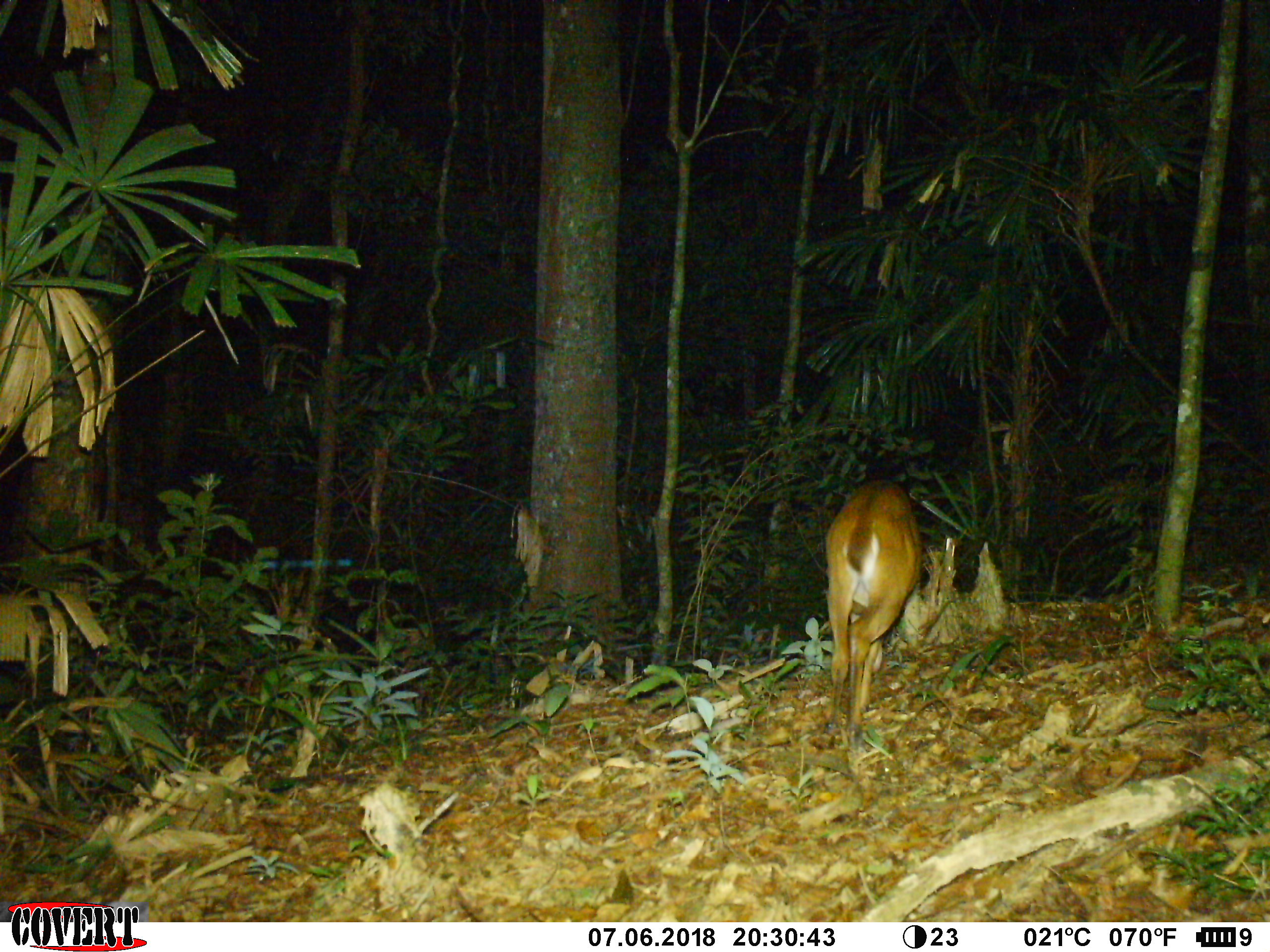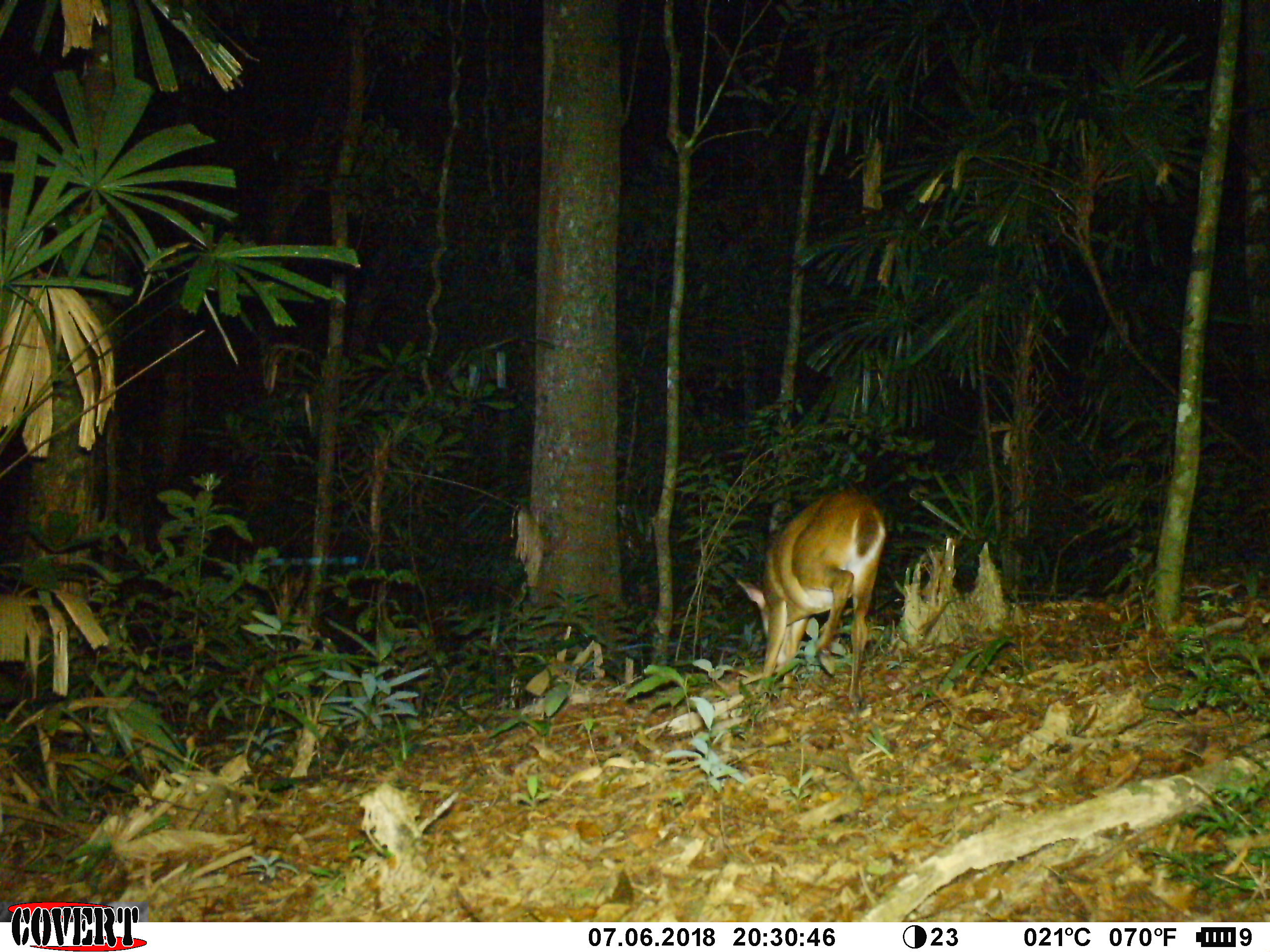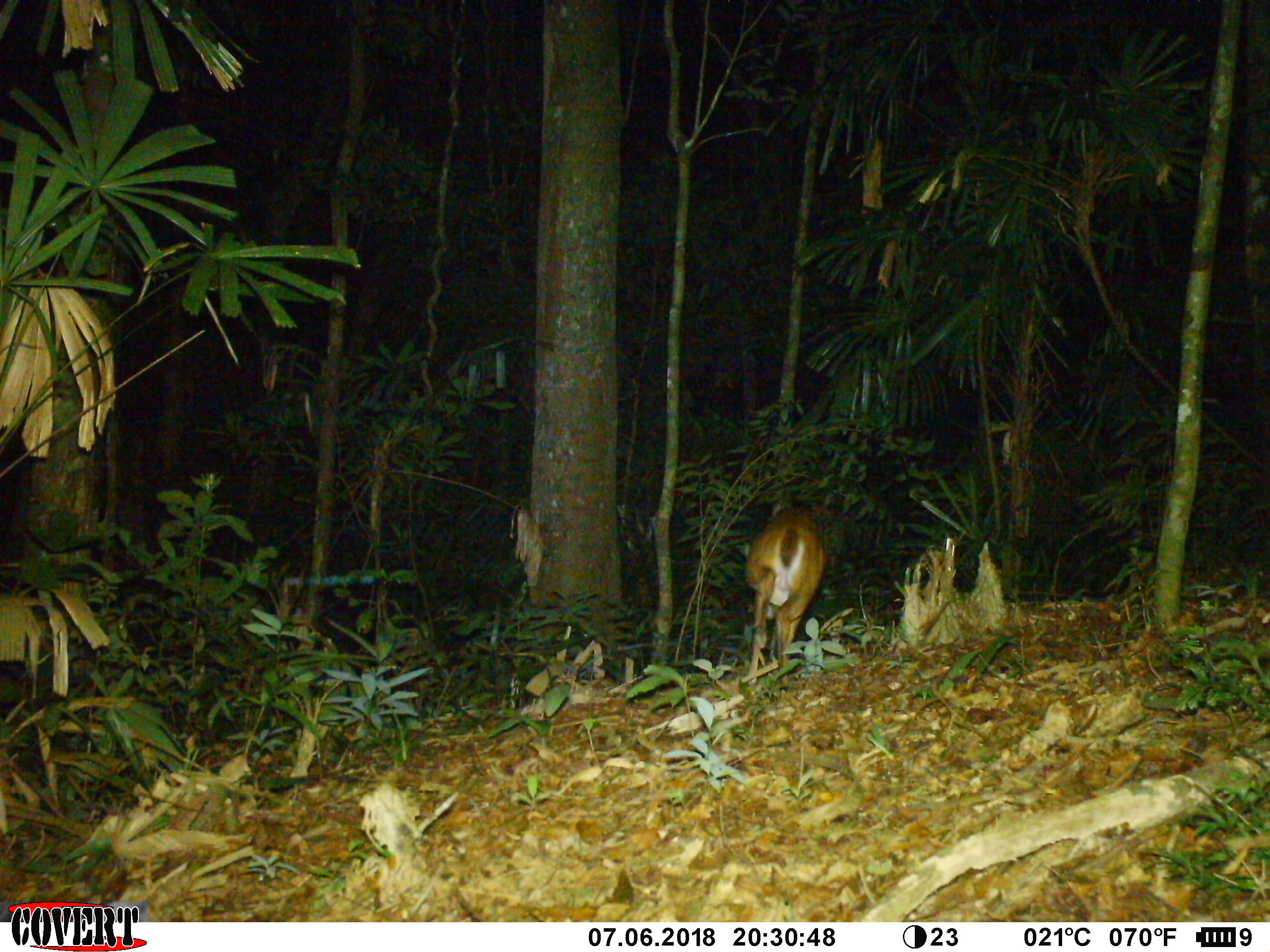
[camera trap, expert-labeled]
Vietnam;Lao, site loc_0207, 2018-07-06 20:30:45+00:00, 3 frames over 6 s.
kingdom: Animalia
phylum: Chordata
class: Mammalia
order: Artiodactyla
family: Cervidae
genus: Muntiacus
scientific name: Muntiacus vuquangensis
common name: large-antlered muntjac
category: large antlered muntjac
Large antlered muntjac (large-antlered muntjac) (Muntiacus vuquangensis). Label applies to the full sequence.